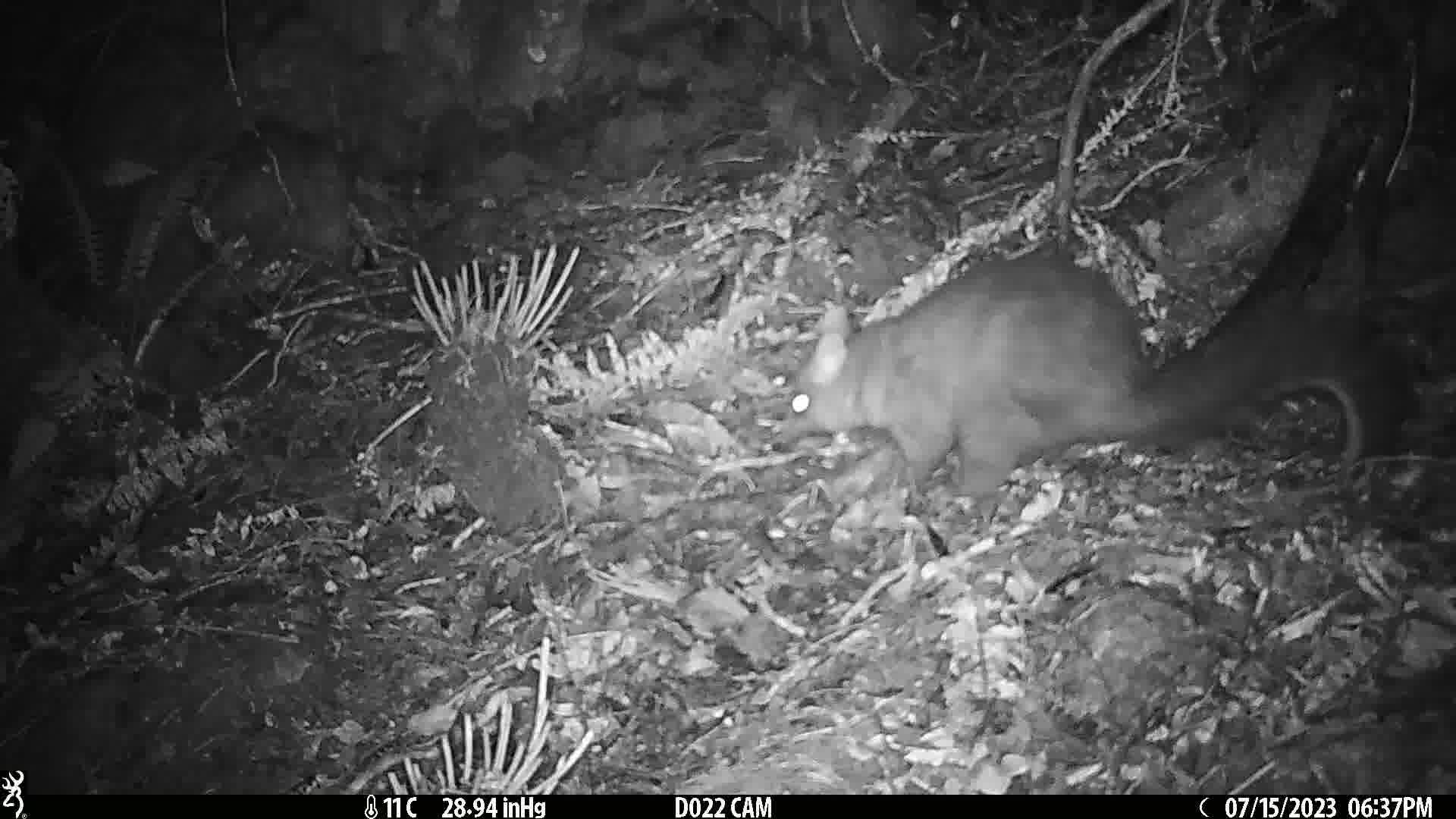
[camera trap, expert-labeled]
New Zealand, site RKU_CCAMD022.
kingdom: Animalia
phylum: Chordata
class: Mammalia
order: Diprotodontia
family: Phalangeridae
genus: Trichosurus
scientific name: Trichosurus vulpecula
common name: common brushtail possum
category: possum